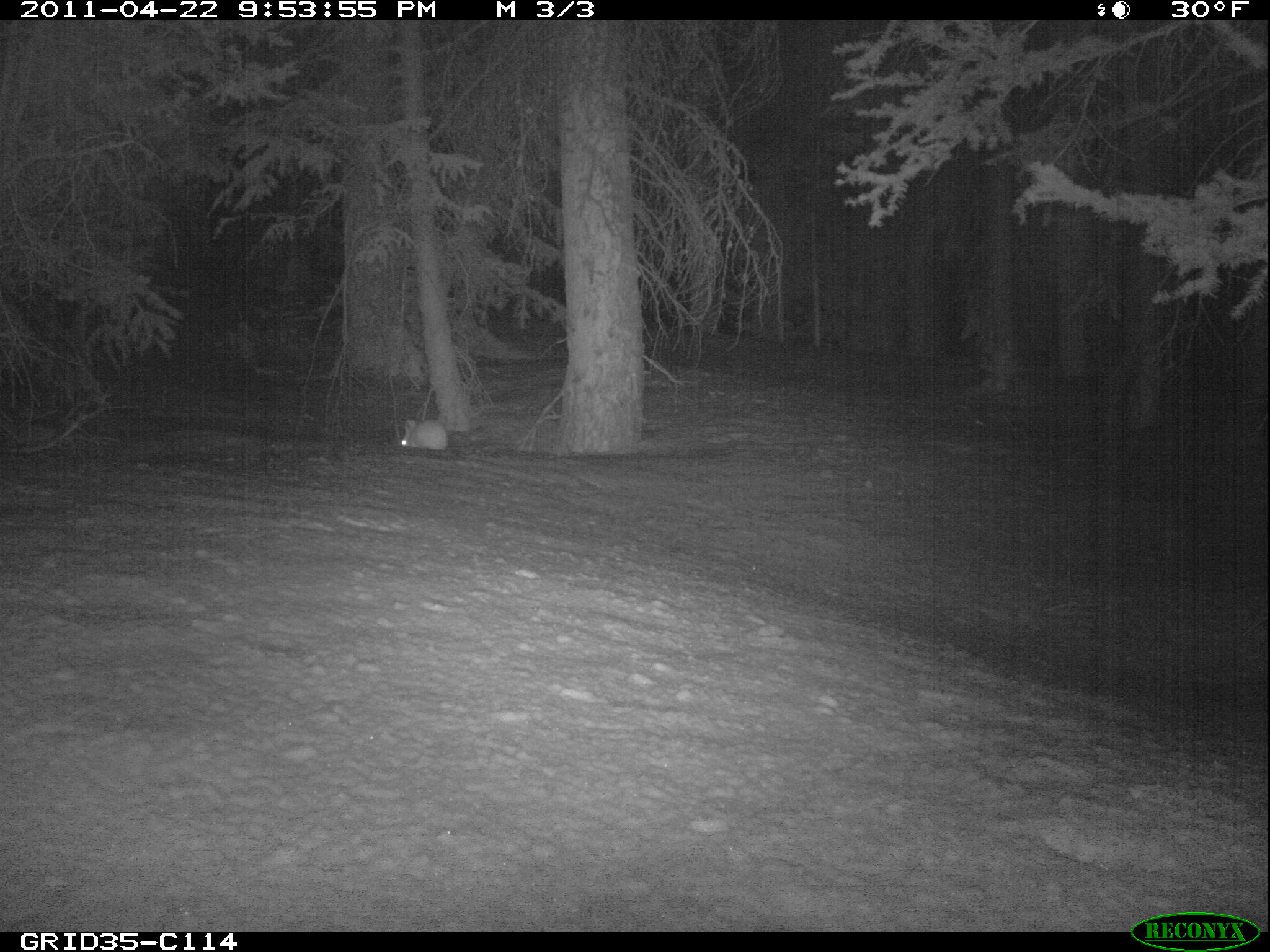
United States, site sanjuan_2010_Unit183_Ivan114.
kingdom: Animalia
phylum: Chordata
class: Mammalia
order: Lagomorpha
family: Leporidae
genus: Lepus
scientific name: Lepus americanus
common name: snowshoe hare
Lepus americanus (snowshoe hare).